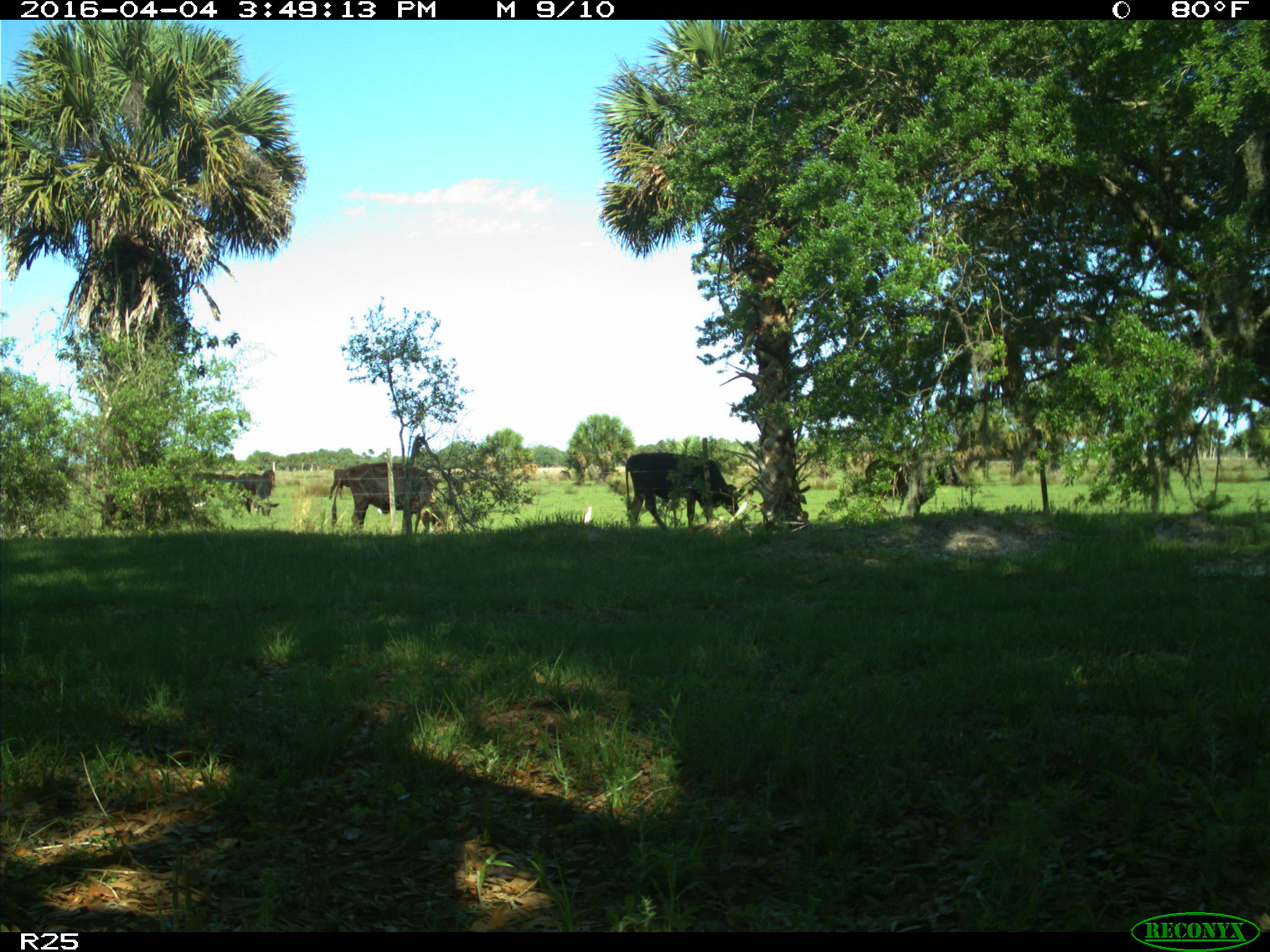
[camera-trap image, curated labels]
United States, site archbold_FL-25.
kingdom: Animalia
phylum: Chordata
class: Mammalia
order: Artiodactyla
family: Bovidae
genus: Bos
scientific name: Bos taurus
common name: domestic cow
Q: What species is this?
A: Bos taurus (domestic cow).